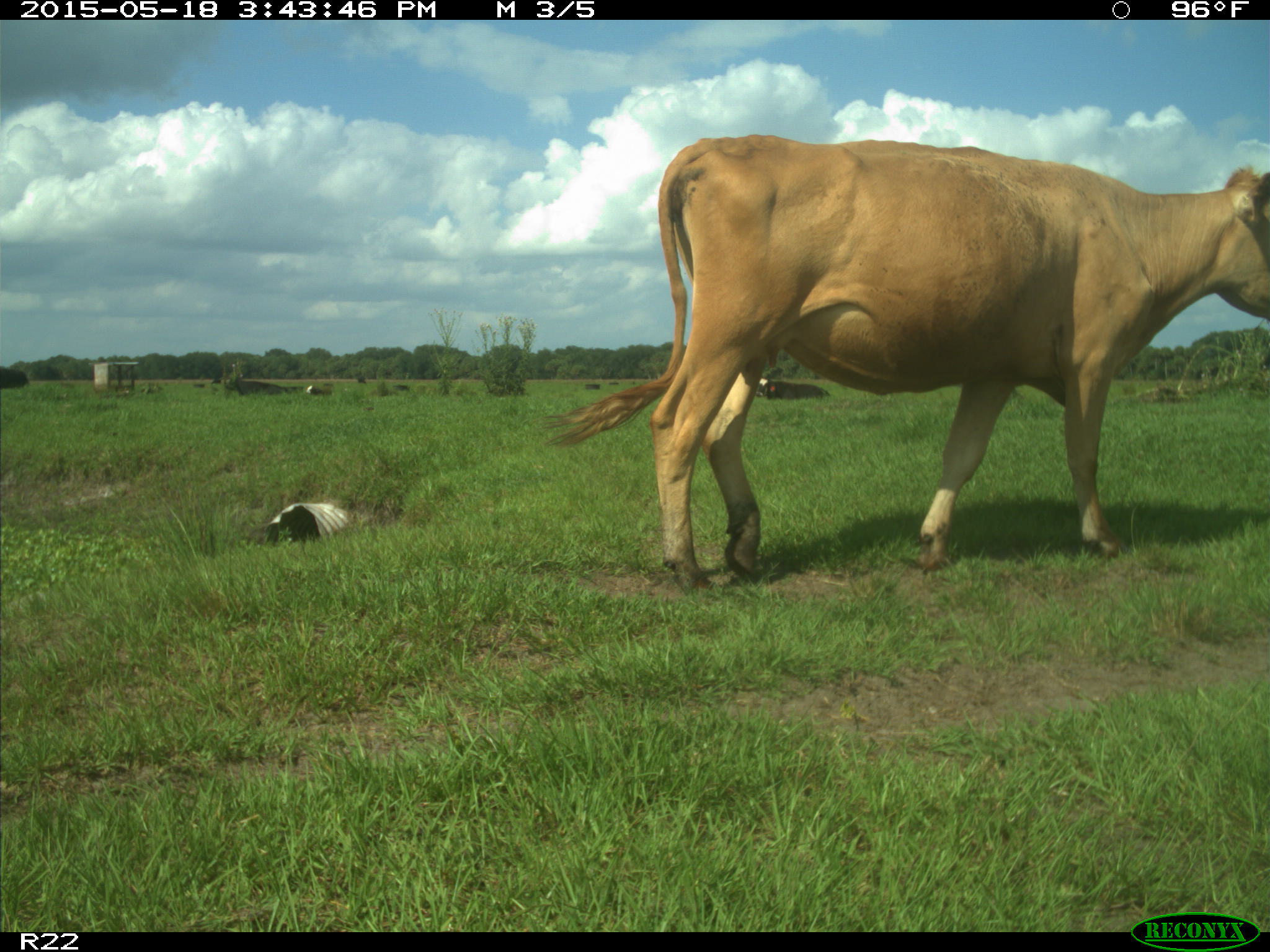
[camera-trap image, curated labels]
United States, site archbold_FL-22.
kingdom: Animalia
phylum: Chordata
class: Mammalia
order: Artiodactyla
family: Bovidae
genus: Bos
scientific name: Bos taurus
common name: domestic cow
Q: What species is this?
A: Bos taurus (domestic cow).